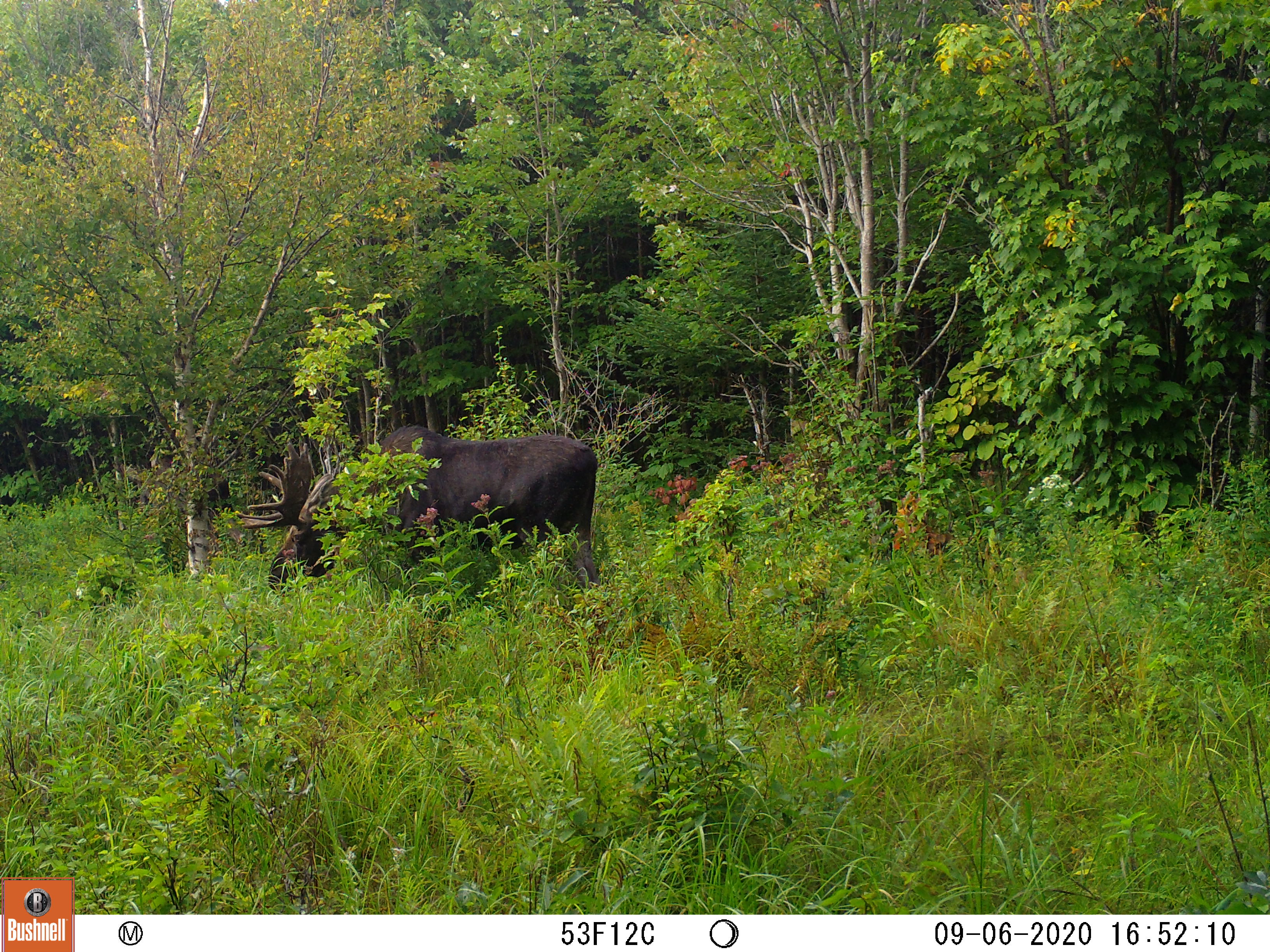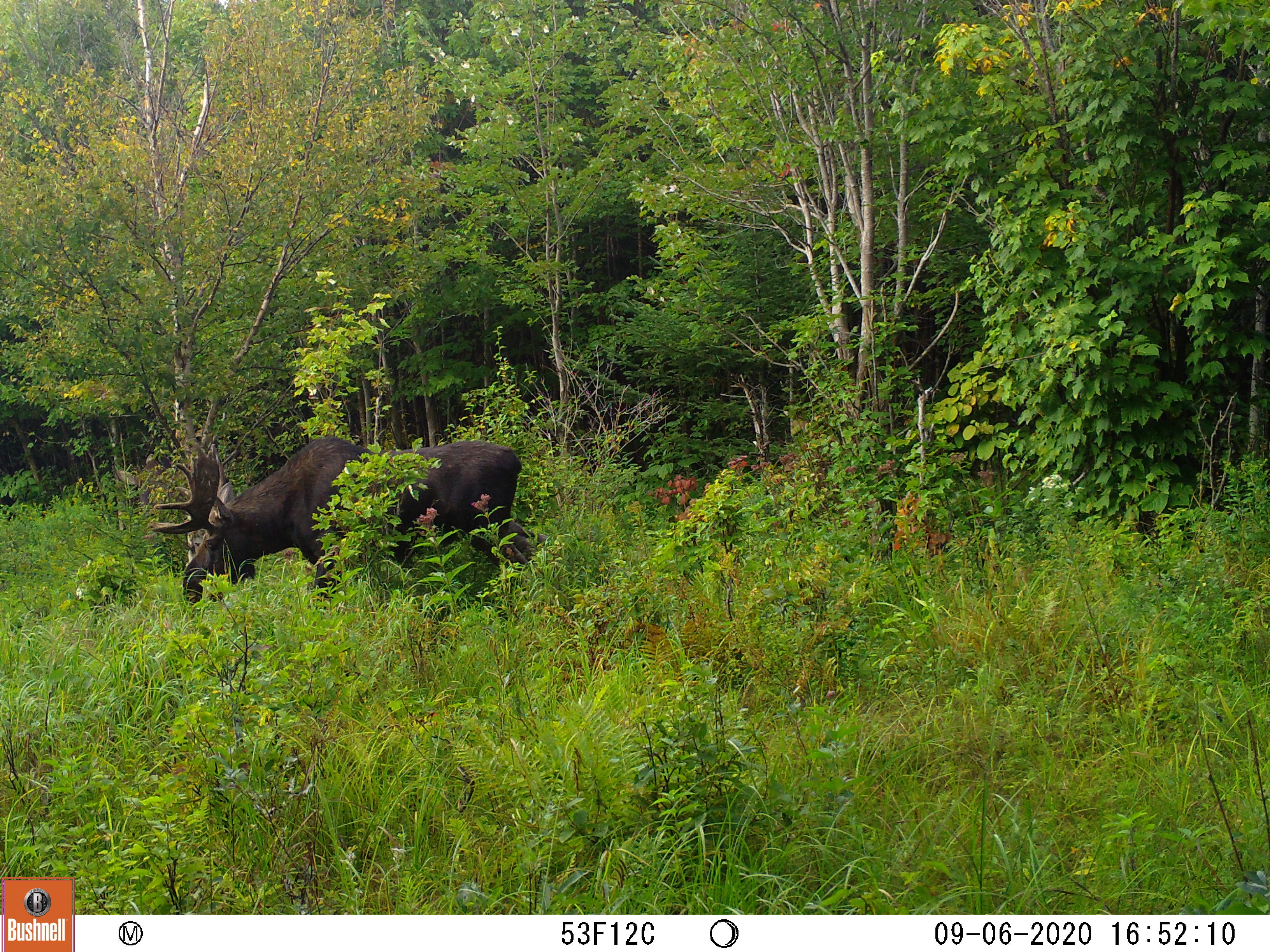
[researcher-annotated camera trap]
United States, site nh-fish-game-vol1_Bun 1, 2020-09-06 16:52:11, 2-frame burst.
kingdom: Animalia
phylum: Chordata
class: Mammalia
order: Artiodactyla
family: Cervidae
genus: Alces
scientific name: Alces alces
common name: moose